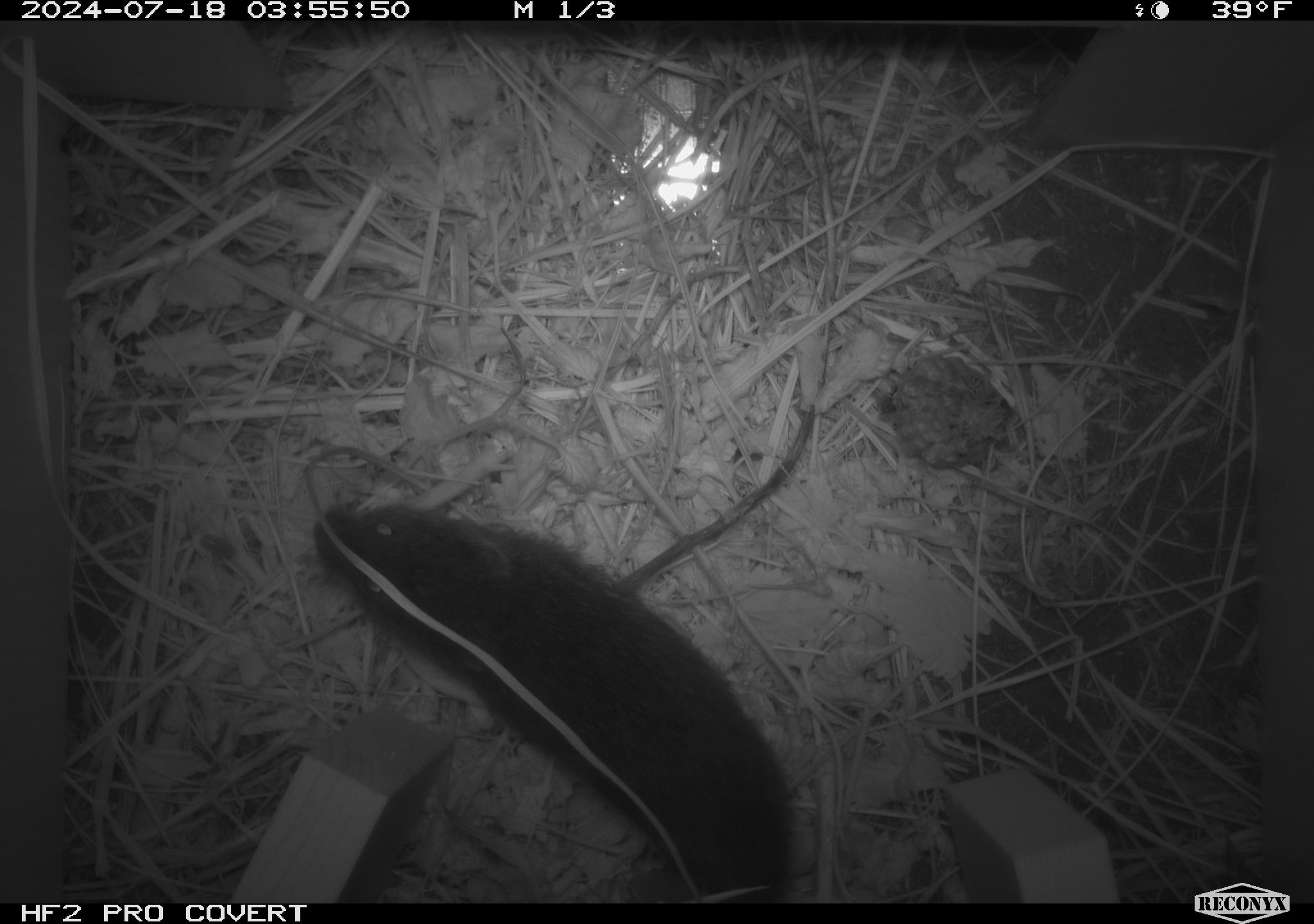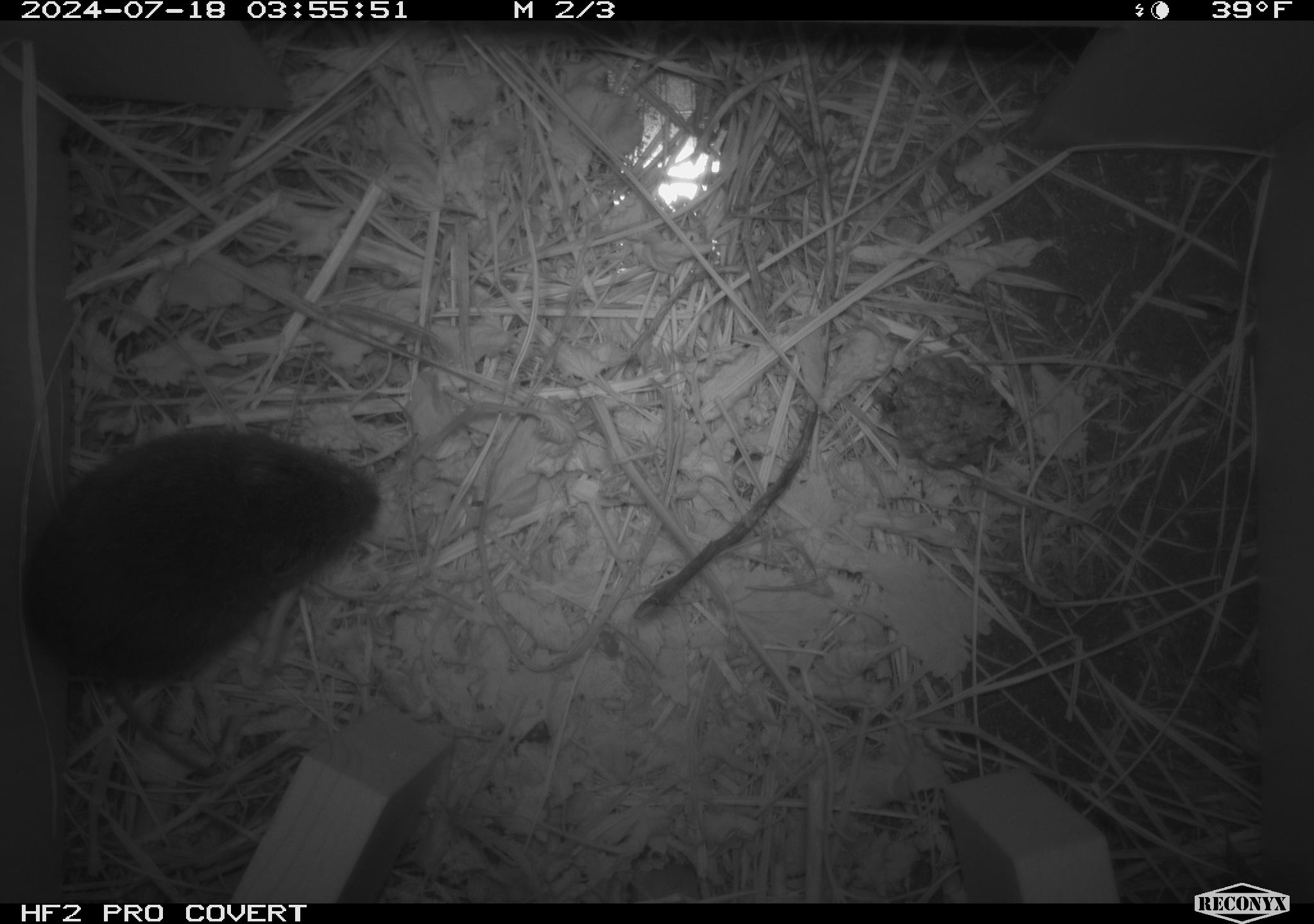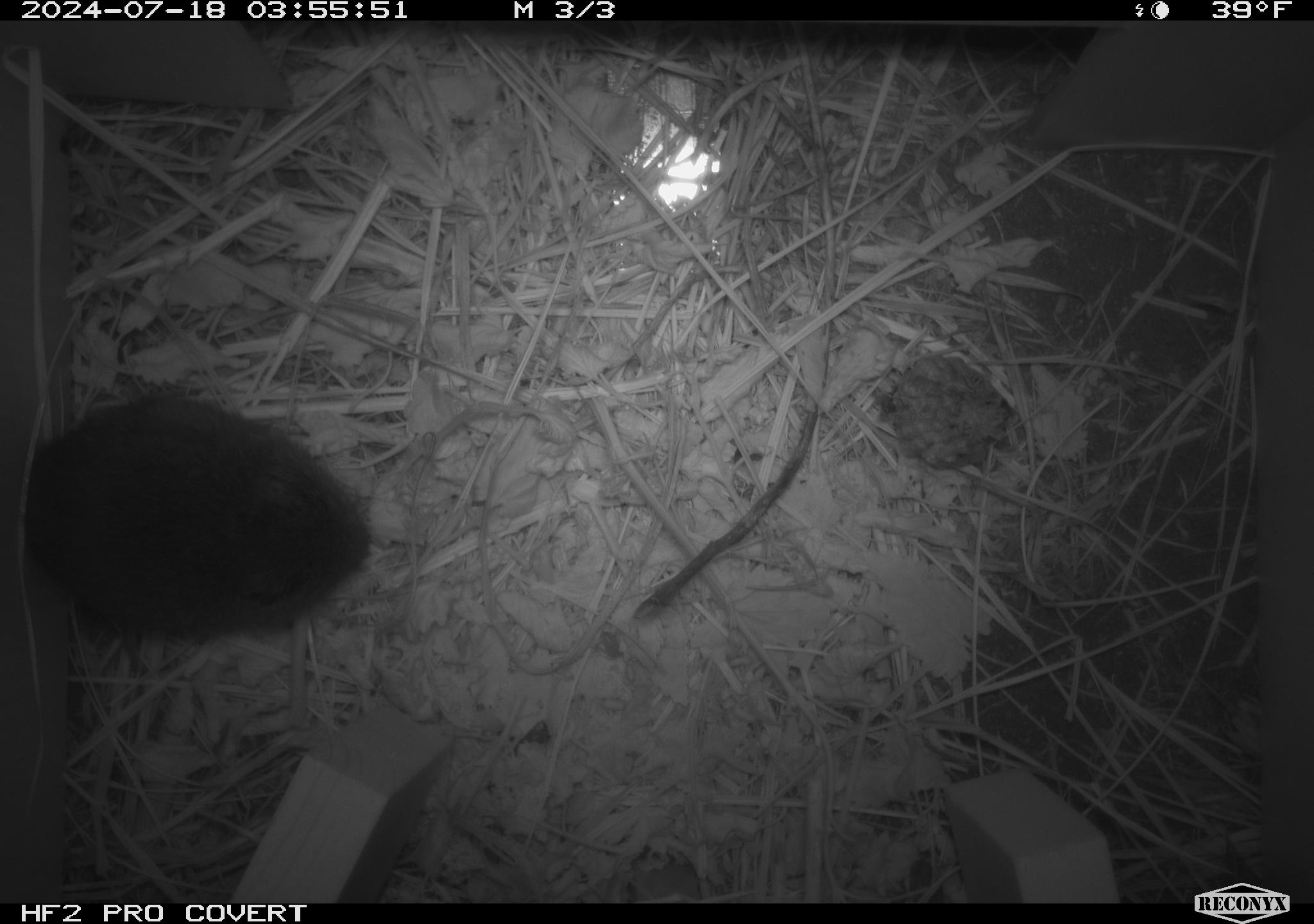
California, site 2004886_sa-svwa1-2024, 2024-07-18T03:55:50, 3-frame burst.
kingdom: Animalia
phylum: Chordata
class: Mammalia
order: Rodentia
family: Cricetidae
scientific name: Arvicolinae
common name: voles, lemmings, and muskrats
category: arvicolinae subfamily